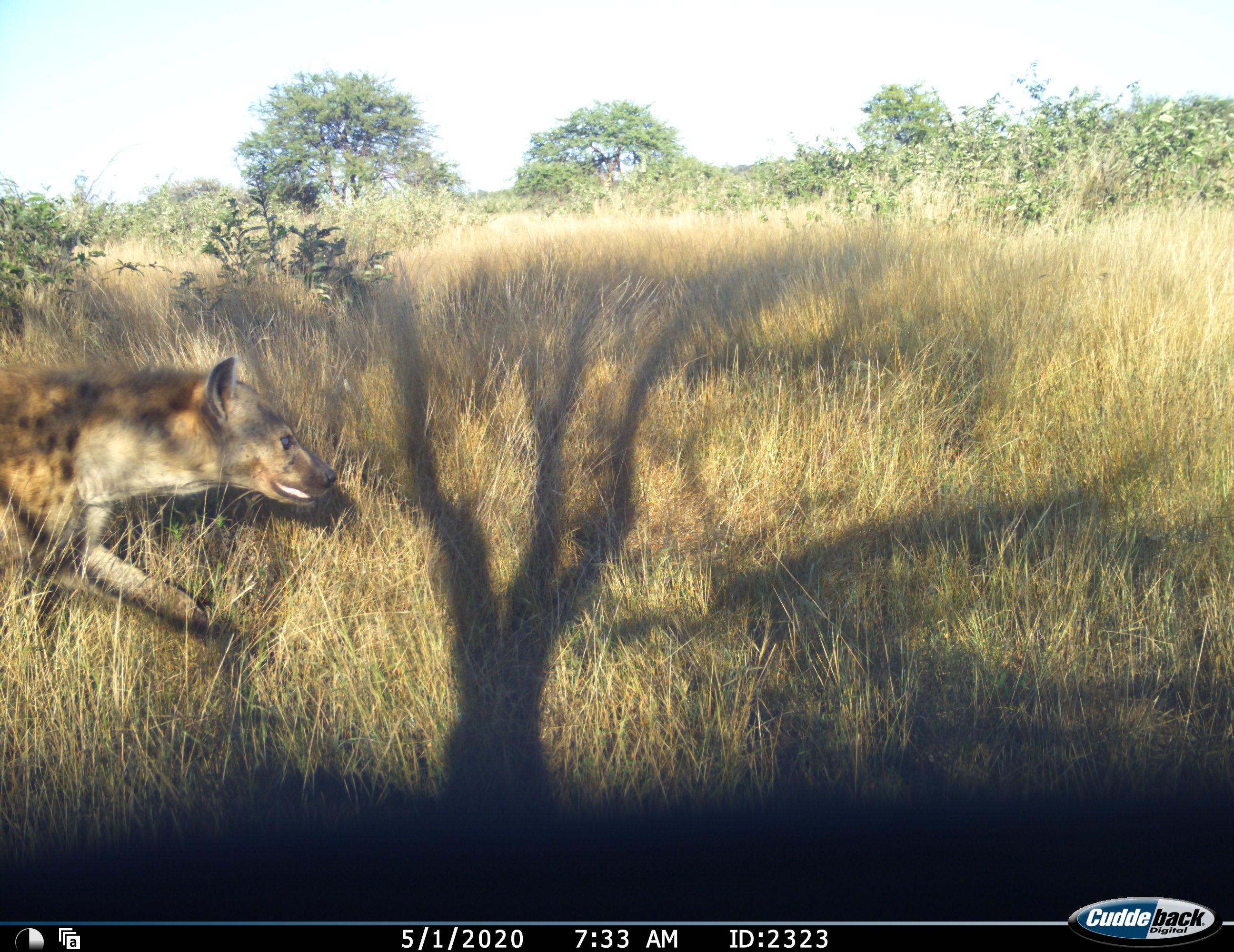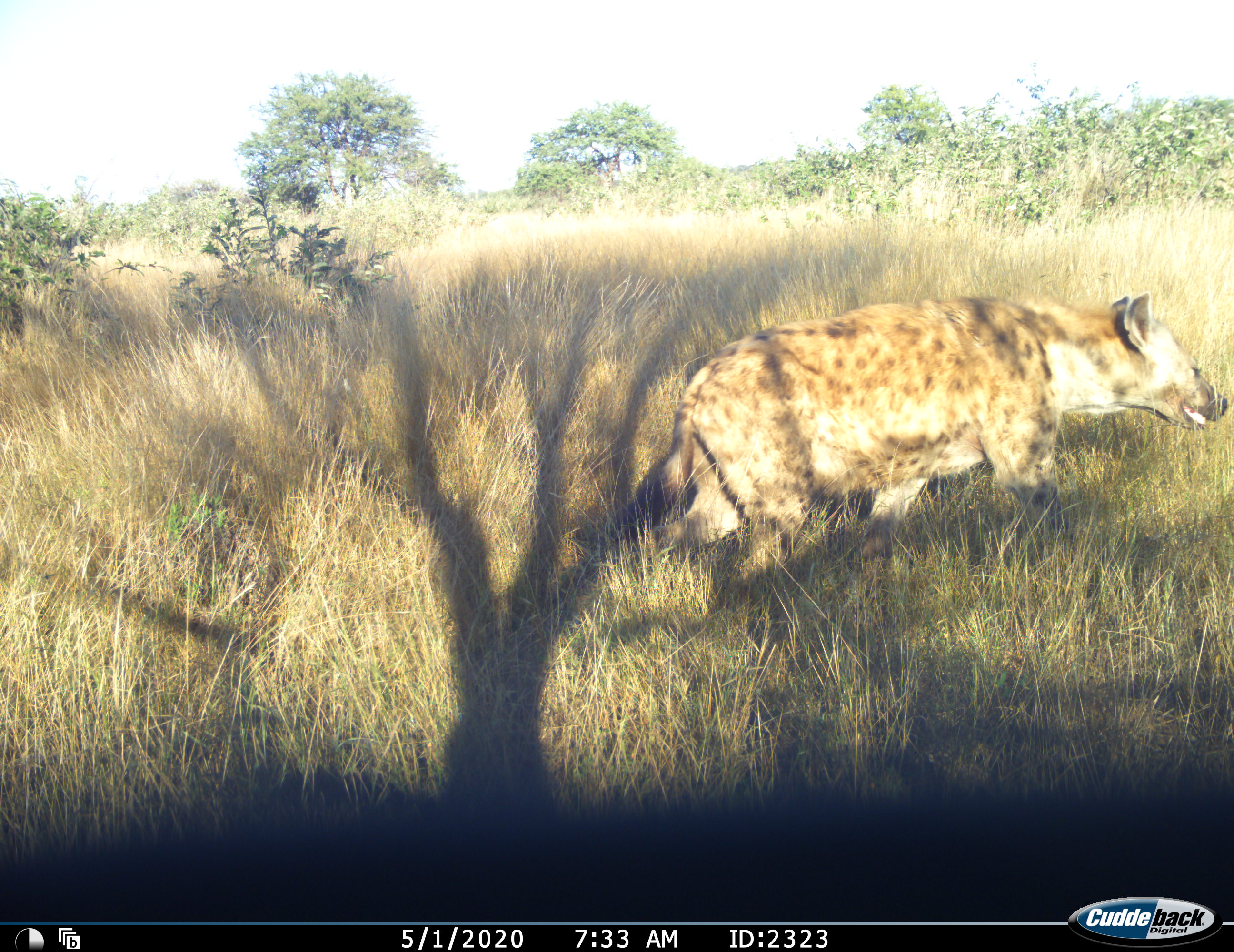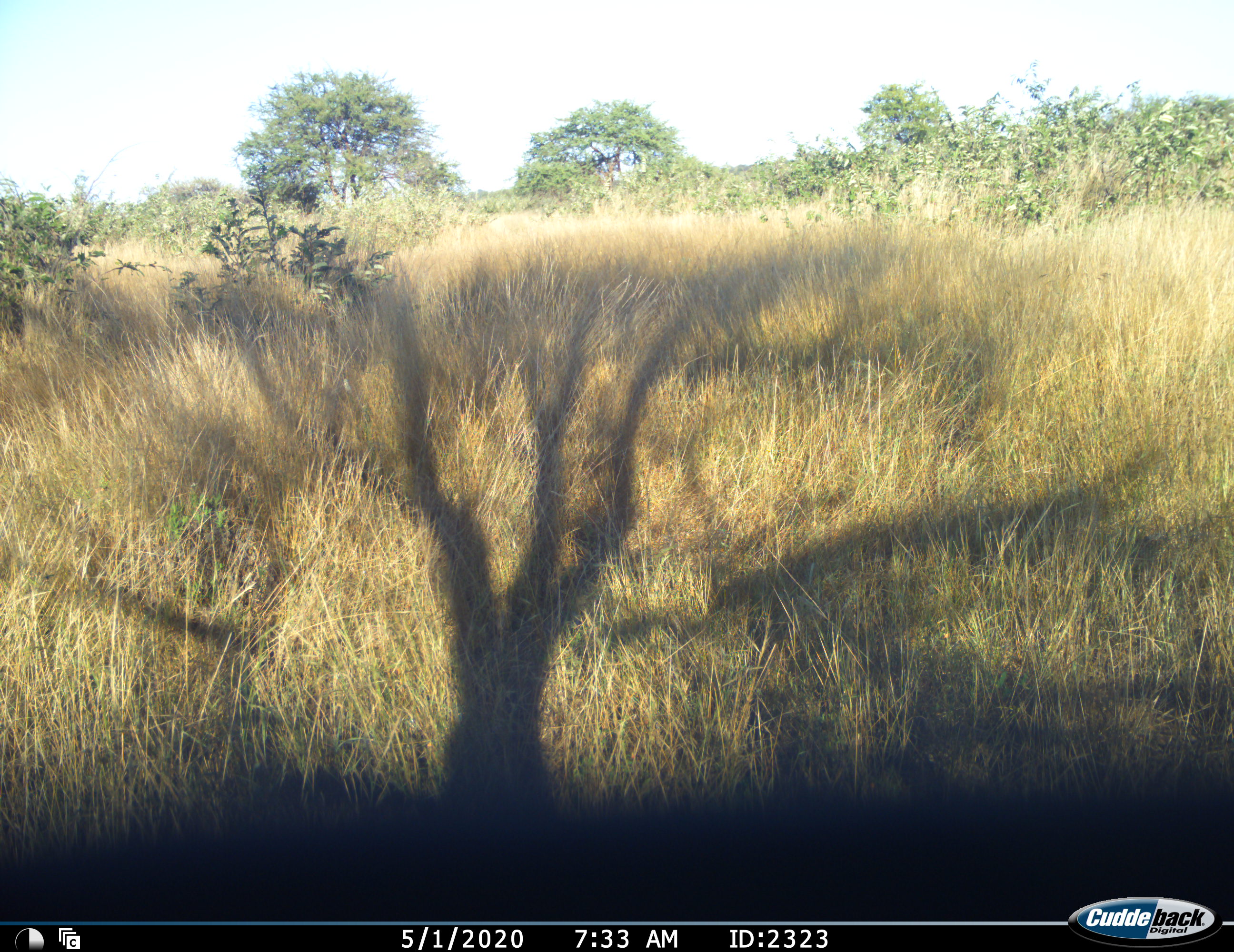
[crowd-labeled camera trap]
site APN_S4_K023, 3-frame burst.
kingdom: Animalia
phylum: Chordata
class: Mammalia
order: Carnivora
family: Hyaenidae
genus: Crocuta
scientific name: Crocuta crocuta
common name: spotted hyena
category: hyenaspotted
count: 1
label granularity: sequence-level